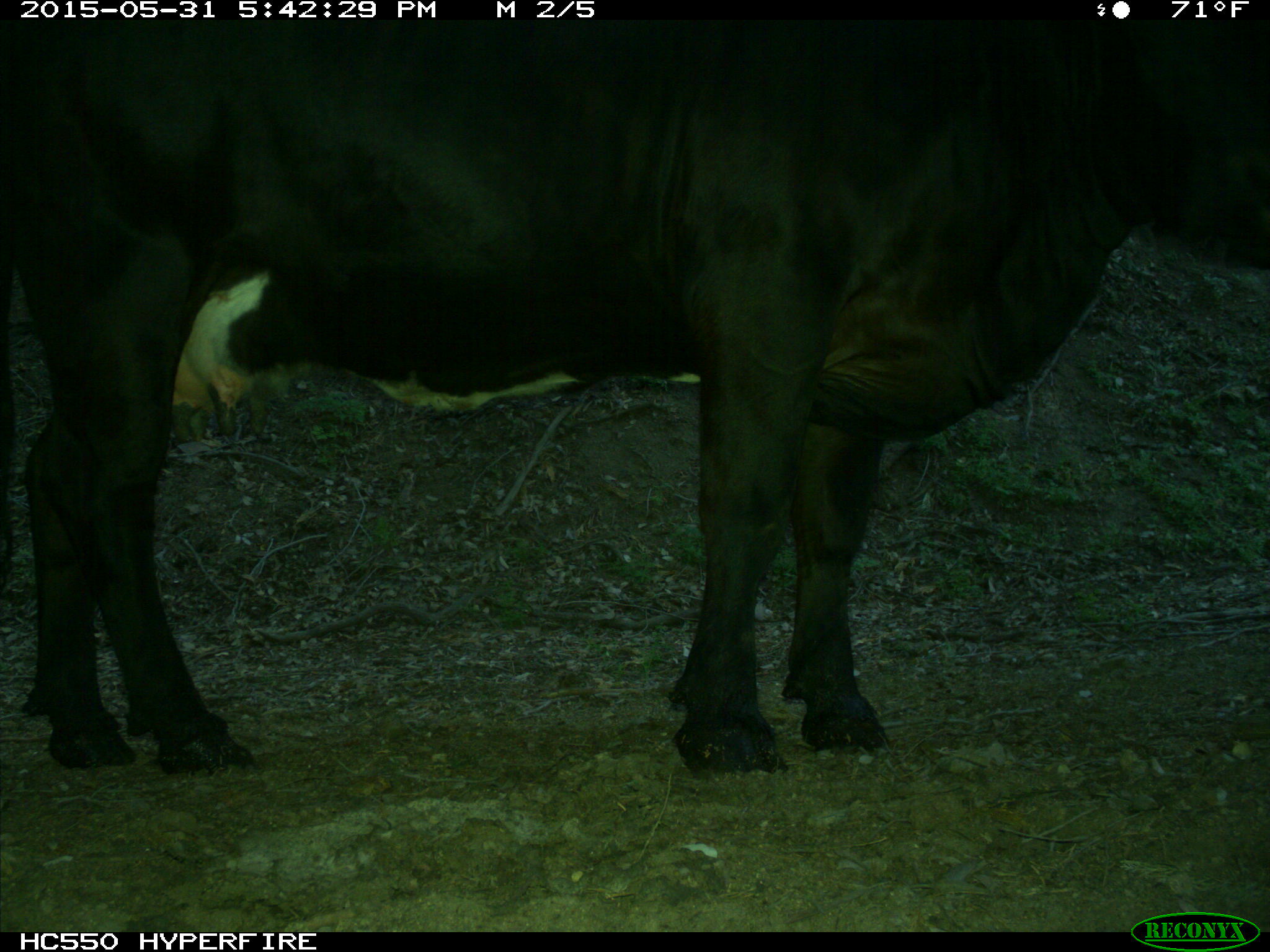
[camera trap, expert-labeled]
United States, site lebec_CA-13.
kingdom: Animalia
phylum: Chordata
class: Mammalia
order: Artiodactyla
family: Bovidae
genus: Bos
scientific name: Bos taurus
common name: domestic cow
Bos taurus (domestic cow).